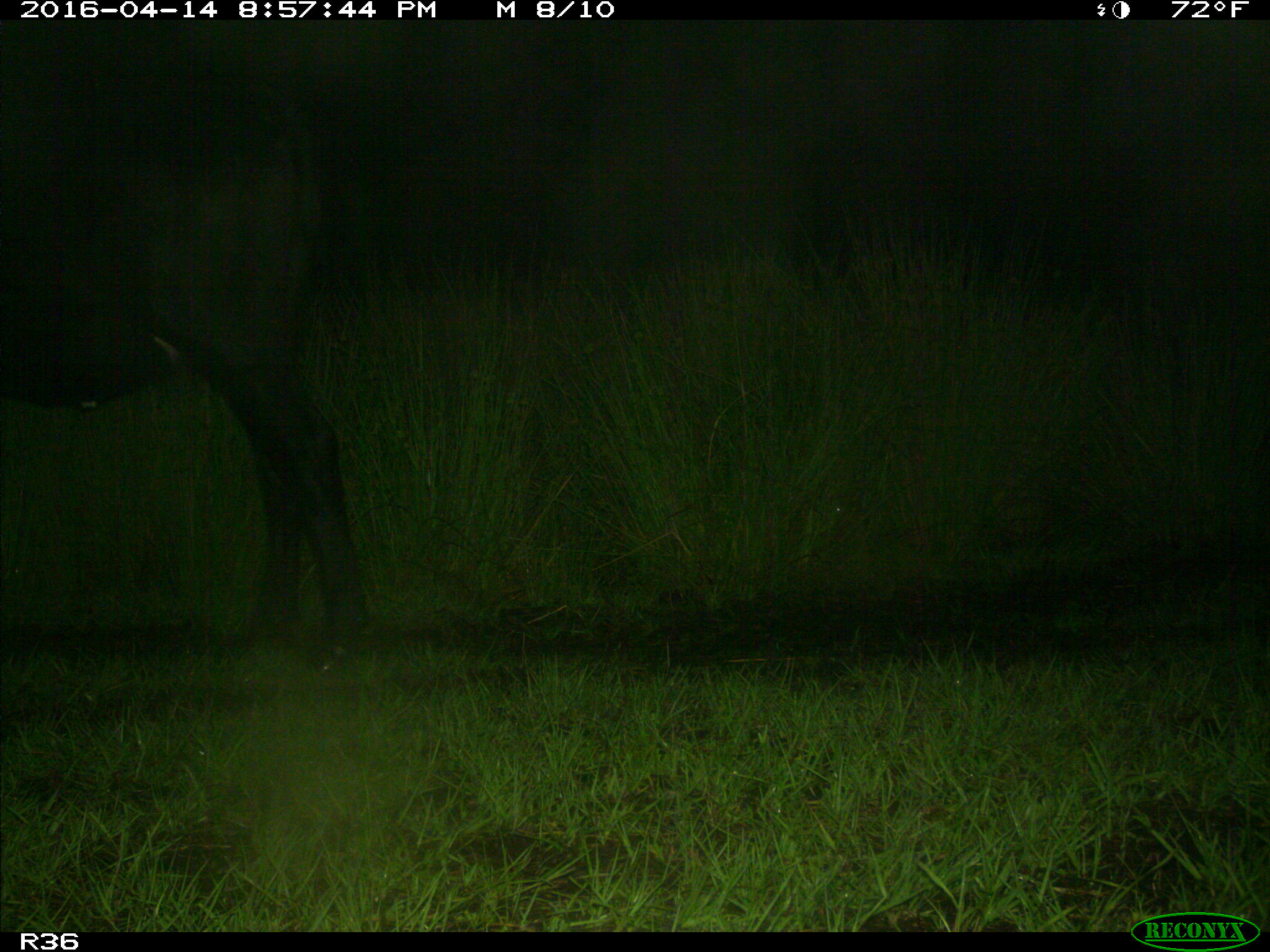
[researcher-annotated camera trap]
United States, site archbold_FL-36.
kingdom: Animalia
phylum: Chordata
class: Mammalia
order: Artiodactyla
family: Bovidae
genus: Bos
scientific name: Bos taurus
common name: domestic cow